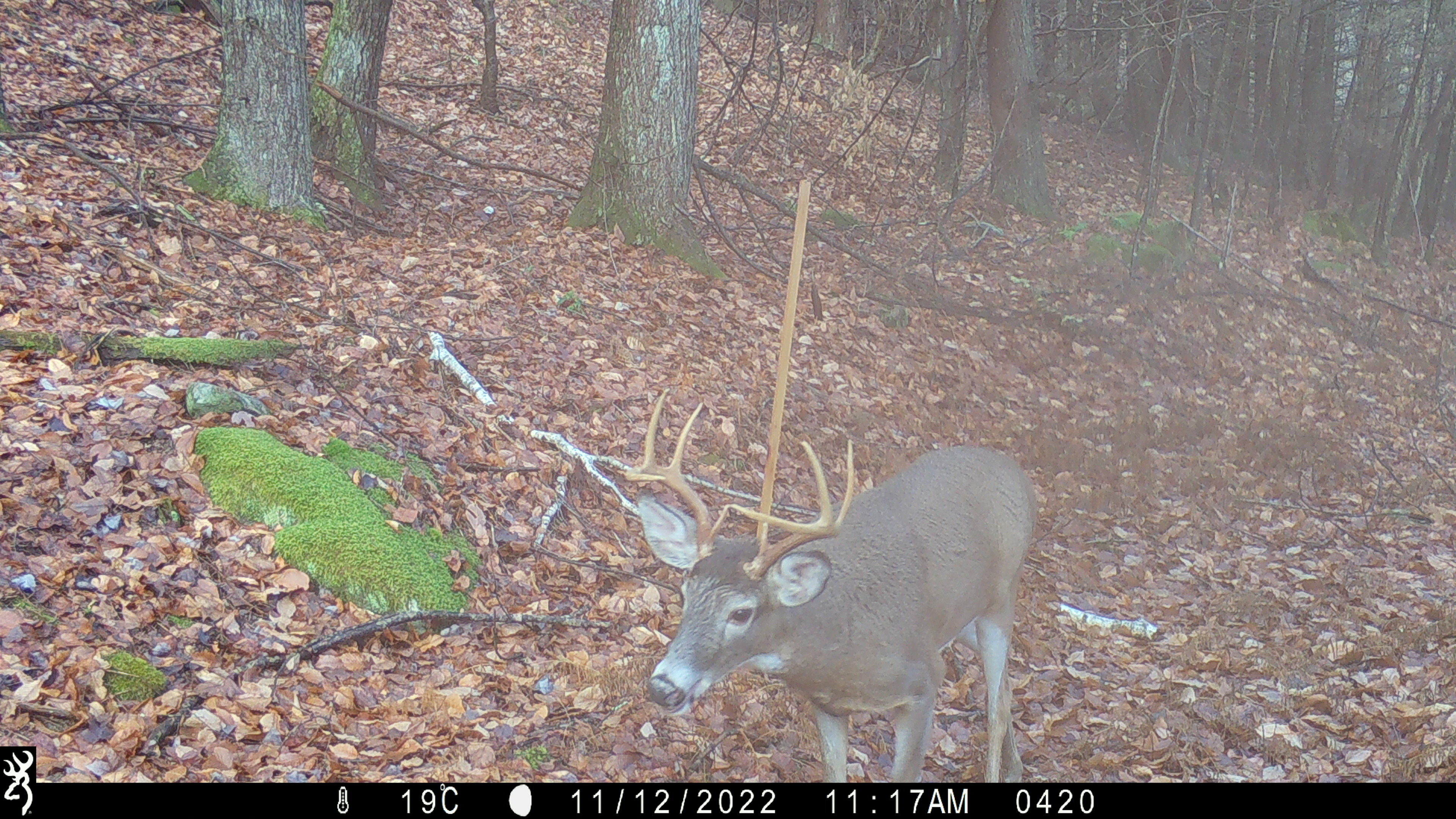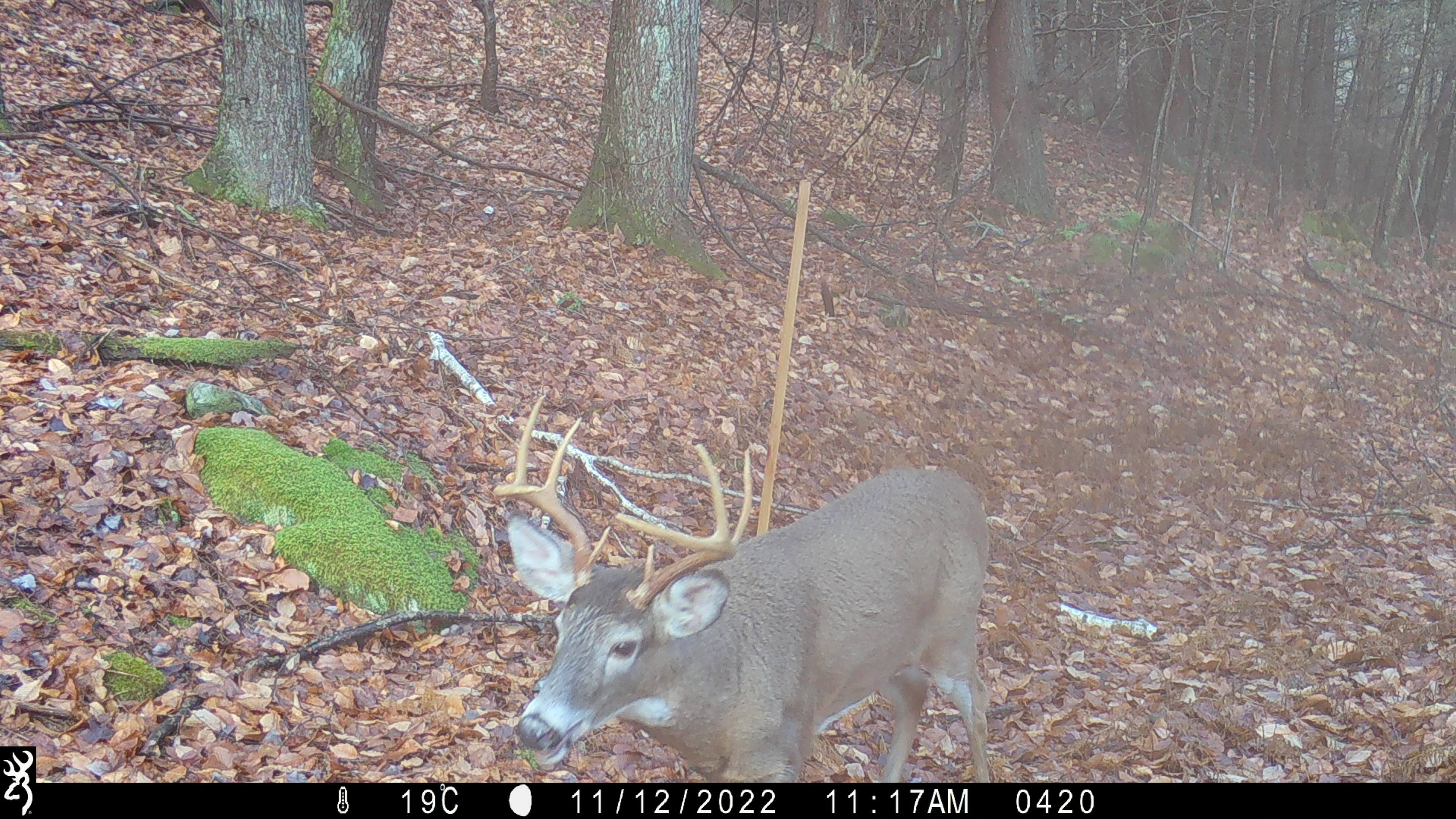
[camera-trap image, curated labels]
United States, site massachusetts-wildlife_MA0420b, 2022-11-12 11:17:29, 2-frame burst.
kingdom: Animalia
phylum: Chordata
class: Mammalia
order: Artiodactyla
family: Cervidae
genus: Odocoileus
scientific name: Odocoileus virginianus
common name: white-tailed deer